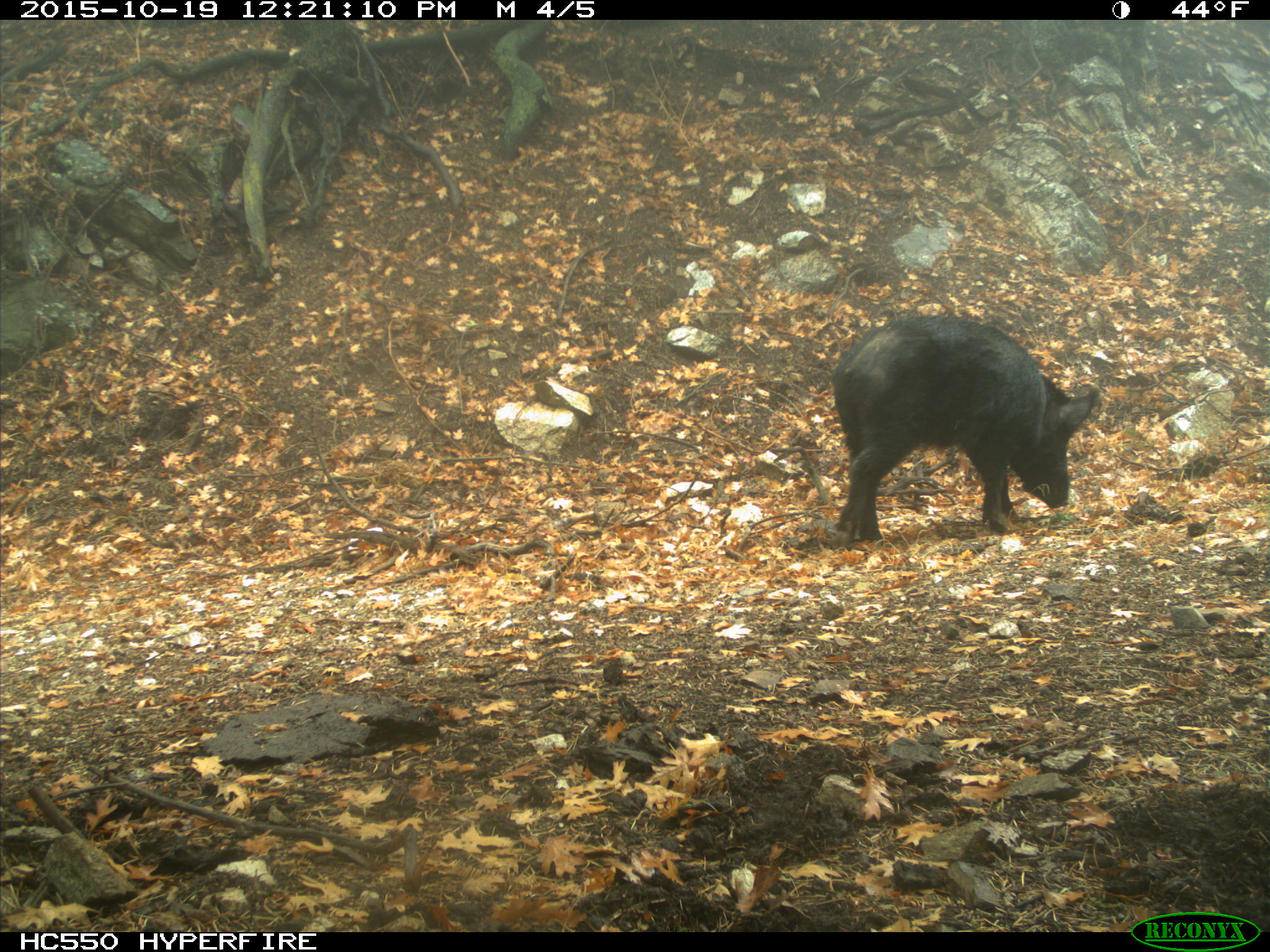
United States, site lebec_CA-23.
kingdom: Animalia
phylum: Chordata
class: Mammalia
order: Artiodactyla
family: Suidae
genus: Sus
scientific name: Sus scrofa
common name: wild boar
Sus scrofa (wild boar).